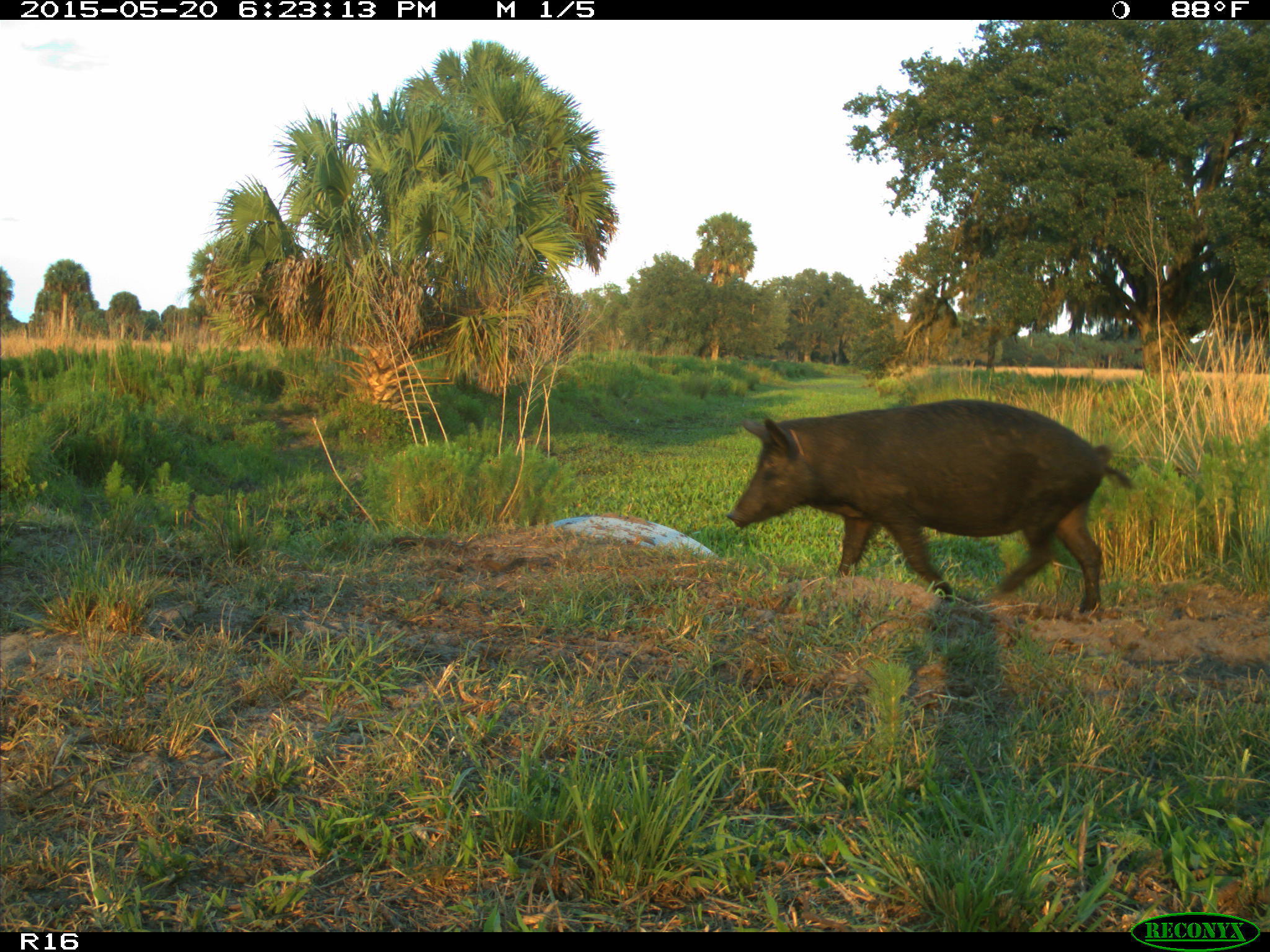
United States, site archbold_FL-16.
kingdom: Animalia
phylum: Chordata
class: Mammalia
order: Artiodactyla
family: Suidae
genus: Sus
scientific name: Sus scrofa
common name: wild boar